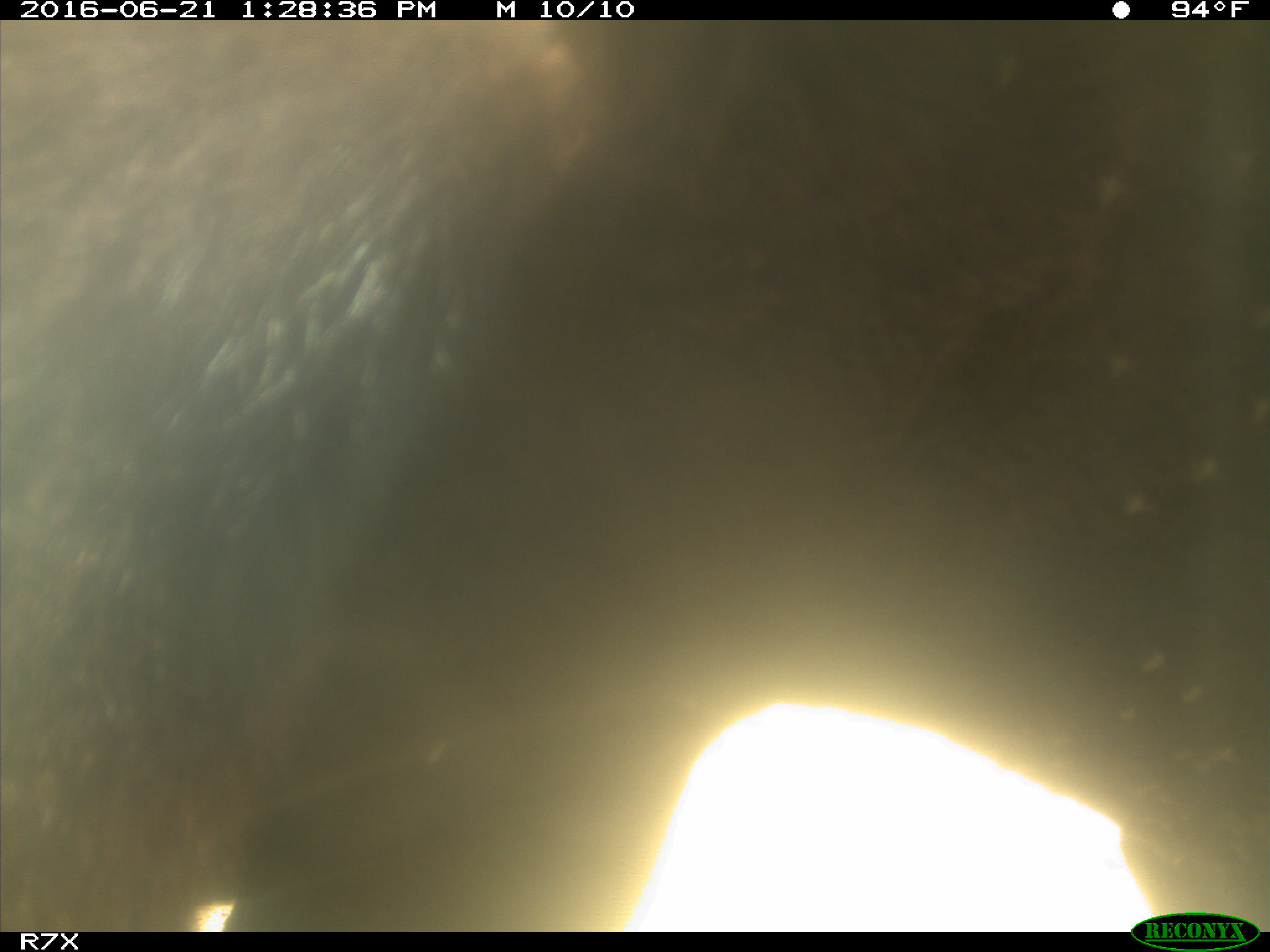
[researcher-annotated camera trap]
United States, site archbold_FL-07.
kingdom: Animalia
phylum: Chordata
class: Mammalia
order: Artiodactyla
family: Bovidae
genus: Bos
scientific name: Bos taurus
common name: domestic cow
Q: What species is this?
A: Bos taurus (domestic cow).